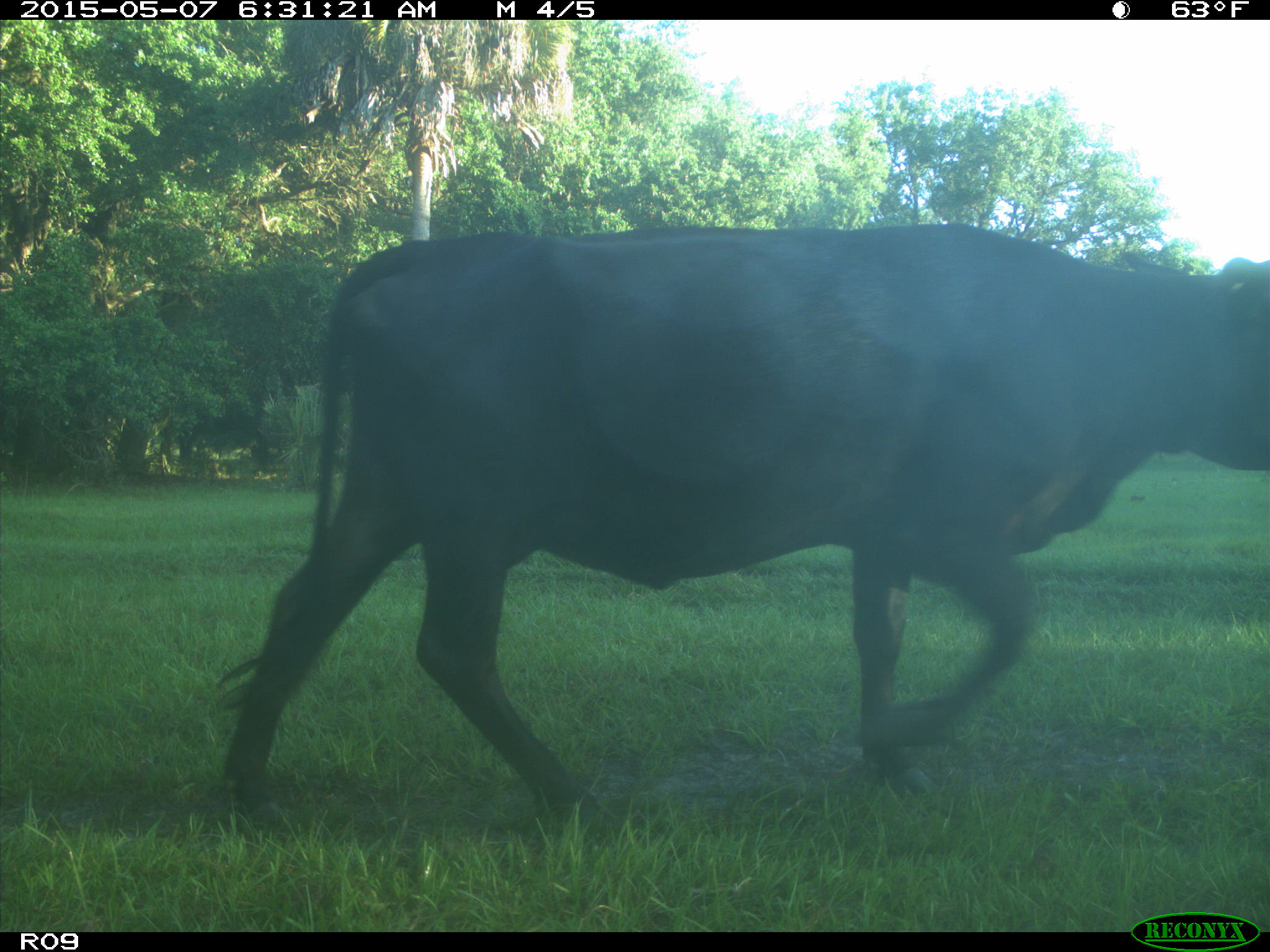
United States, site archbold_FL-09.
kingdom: Animalia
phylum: Chordata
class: Mammalia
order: Artiodactyla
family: Bovidae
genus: Bos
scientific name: Bos taurus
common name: domestic cow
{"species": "Bos taurus (domestic cow)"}